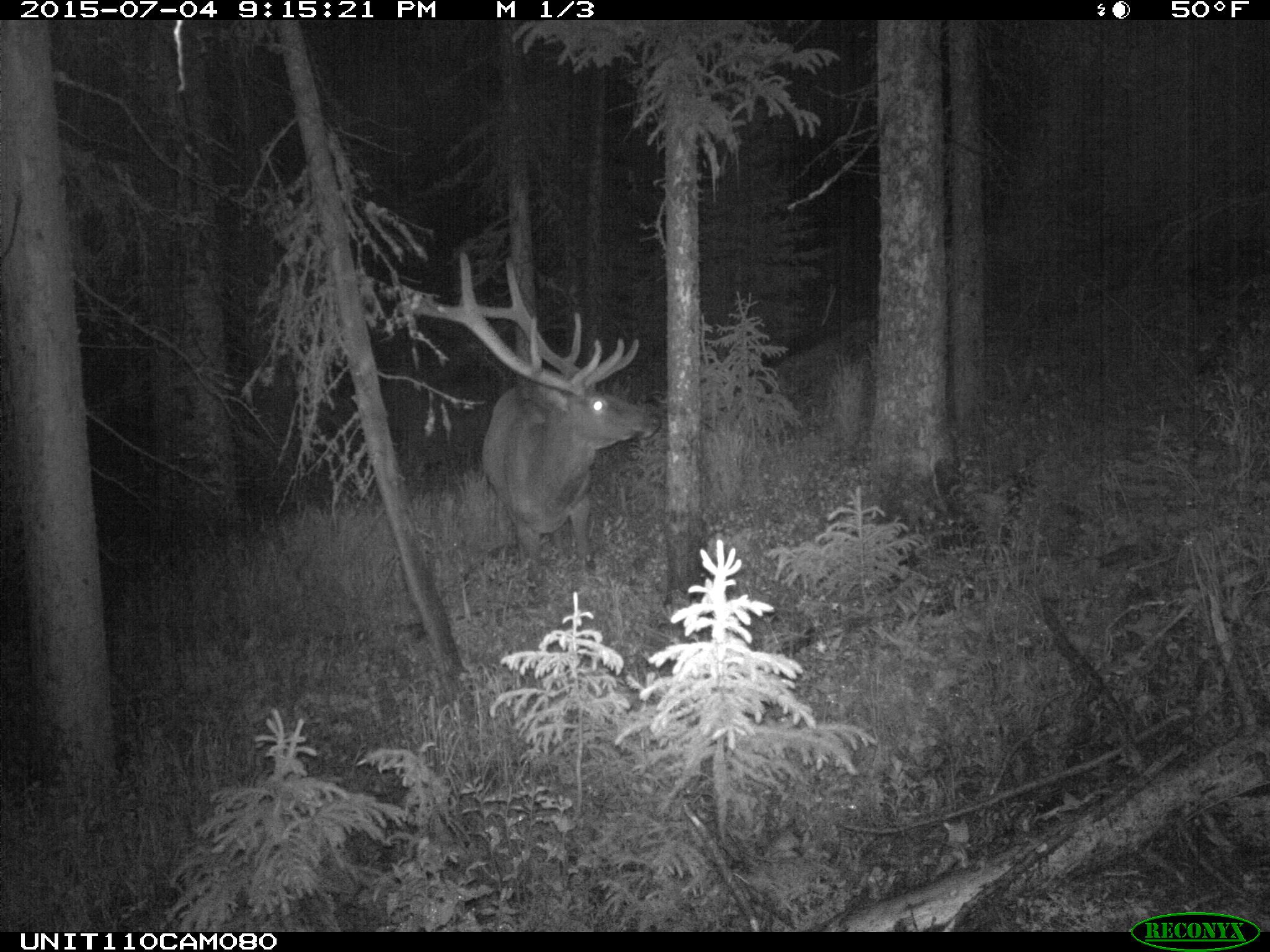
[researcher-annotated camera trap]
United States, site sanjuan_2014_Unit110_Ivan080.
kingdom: Animalia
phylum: Chordata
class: Mammalia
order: Artiodactyla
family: Cervidae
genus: Cervus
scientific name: Cervus elaphus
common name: red deer